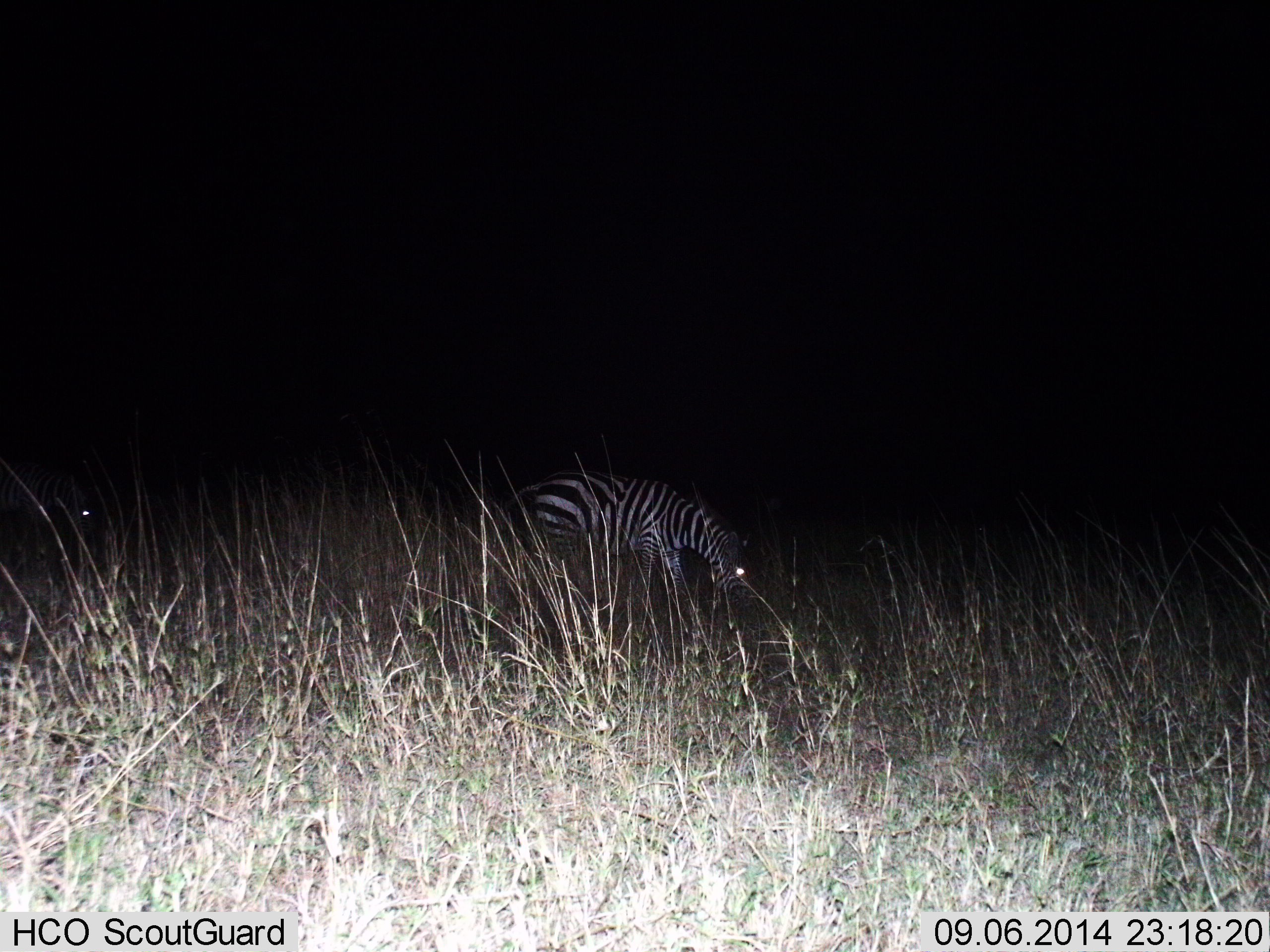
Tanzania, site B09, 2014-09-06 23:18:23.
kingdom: Animalia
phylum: Chordata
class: Mammalia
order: Perissodactyla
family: Equidae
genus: Equus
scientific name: Equus quagga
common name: plains zebra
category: zebra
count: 2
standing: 20%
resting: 0%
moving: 10%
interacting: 0%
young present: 0%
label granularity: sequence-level